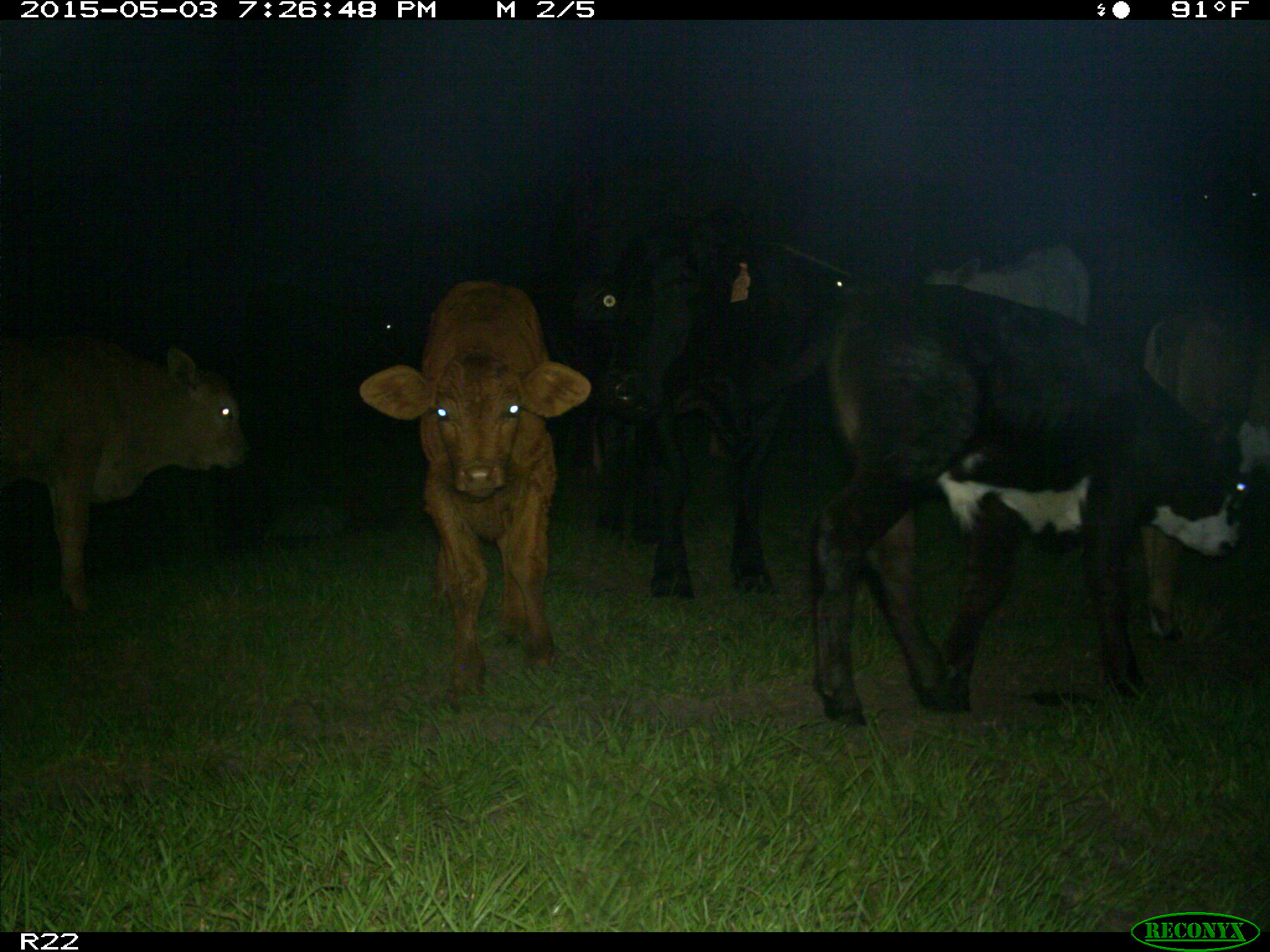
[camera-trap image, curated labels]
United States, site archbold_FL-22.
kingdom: Animalia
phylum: Chordata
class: Mammalia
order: Artiodactyla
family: Bovidae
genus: Bos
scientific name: Bos taurus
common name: domestic cow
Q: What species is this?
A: Bos taurus (domestic cow).